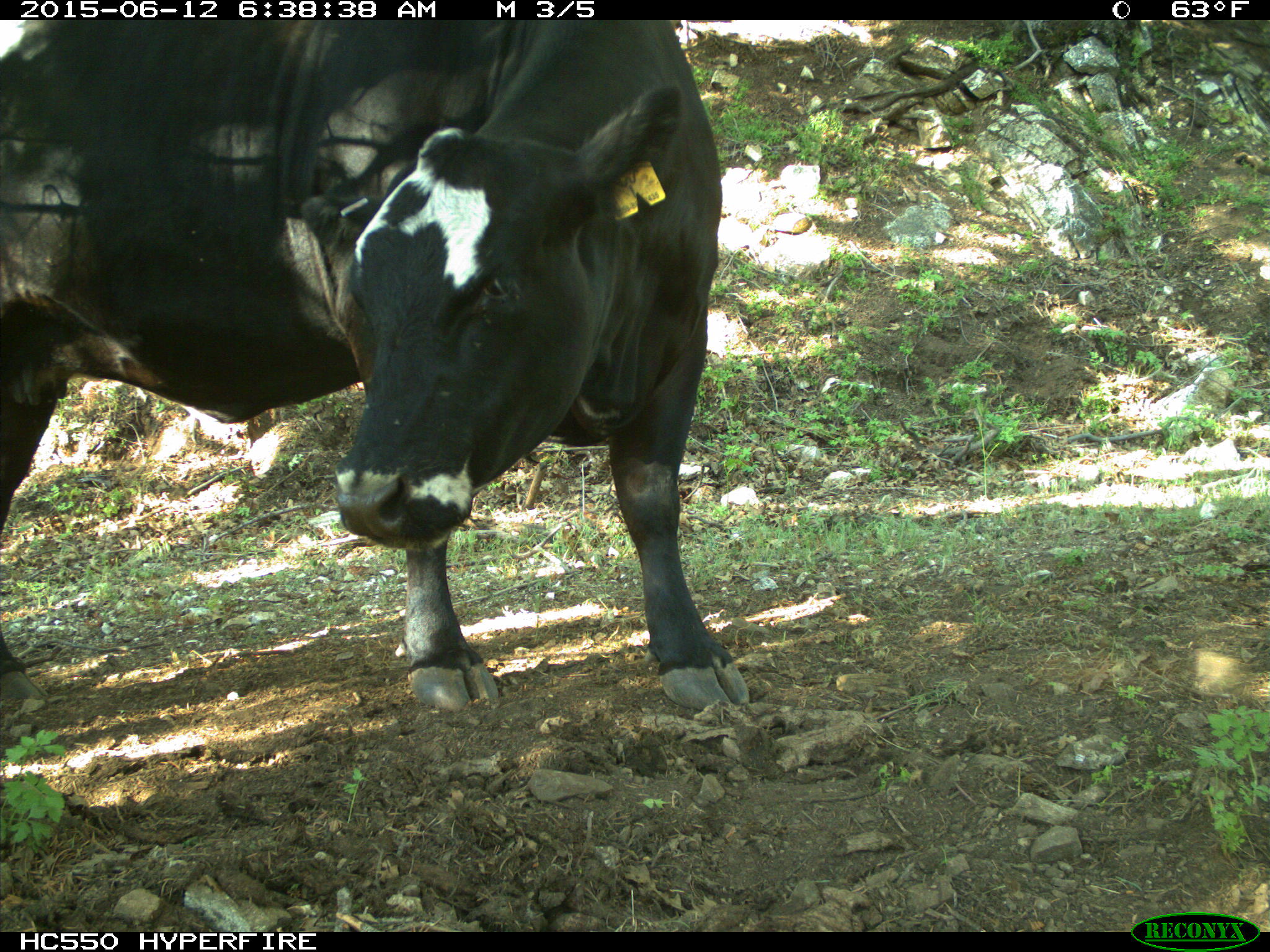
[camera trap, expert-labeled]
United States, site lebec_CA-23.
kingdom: Animalia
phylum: Chordata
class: Mammalia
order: Artiodactyla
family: Bovidae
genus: Bos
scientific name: Bos taurus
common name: domestic cow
Bos taurus (domestic cow).